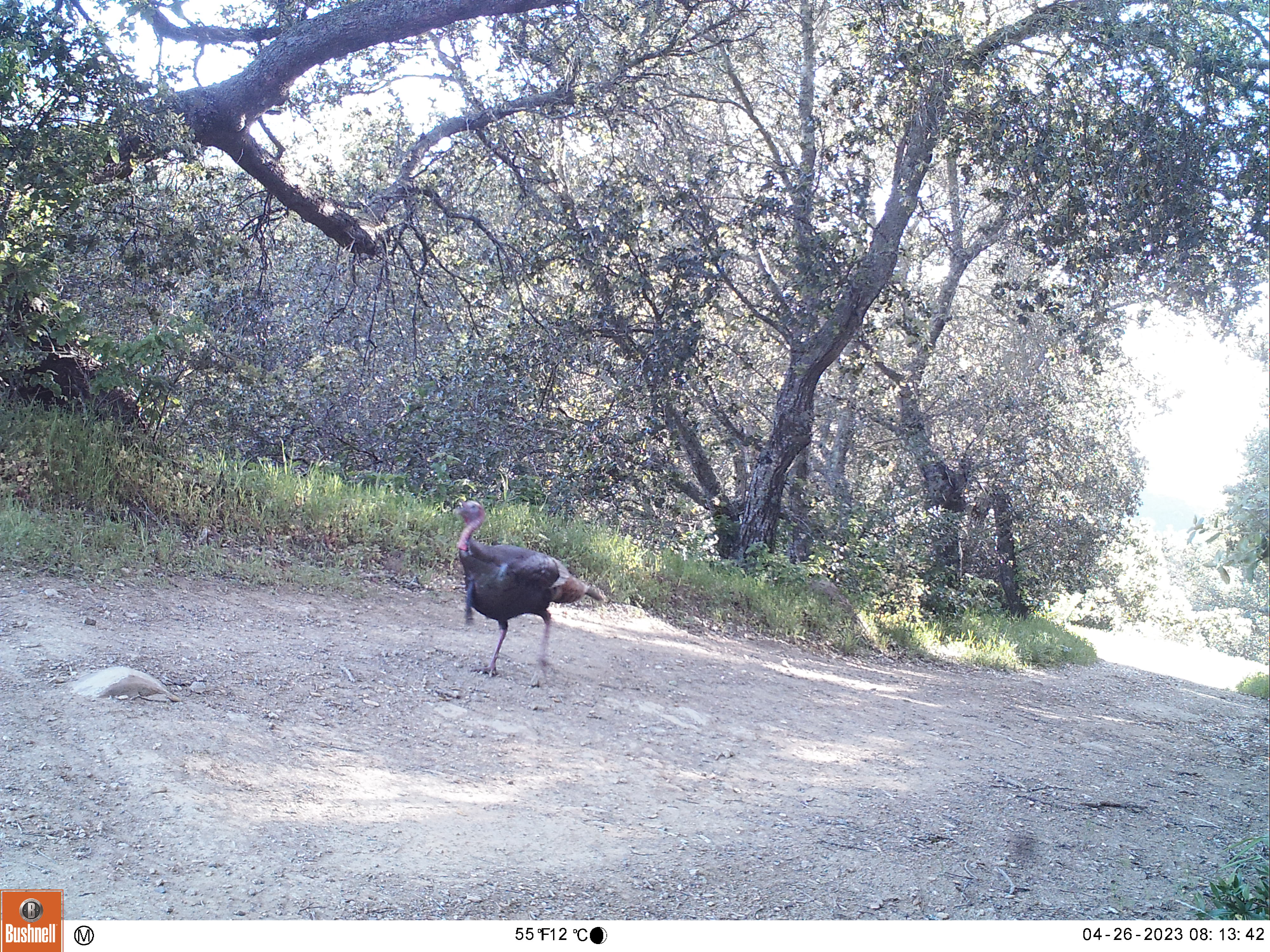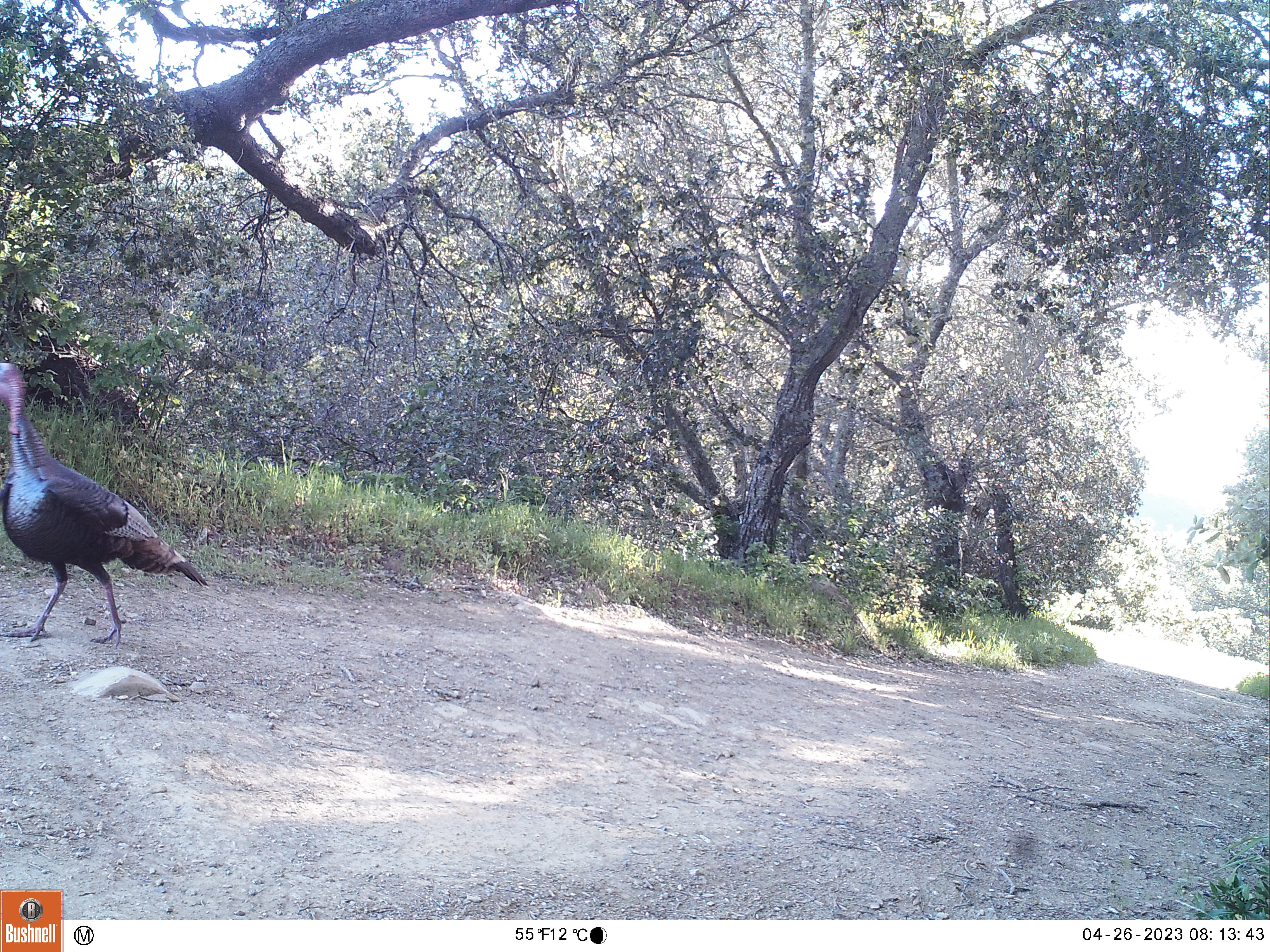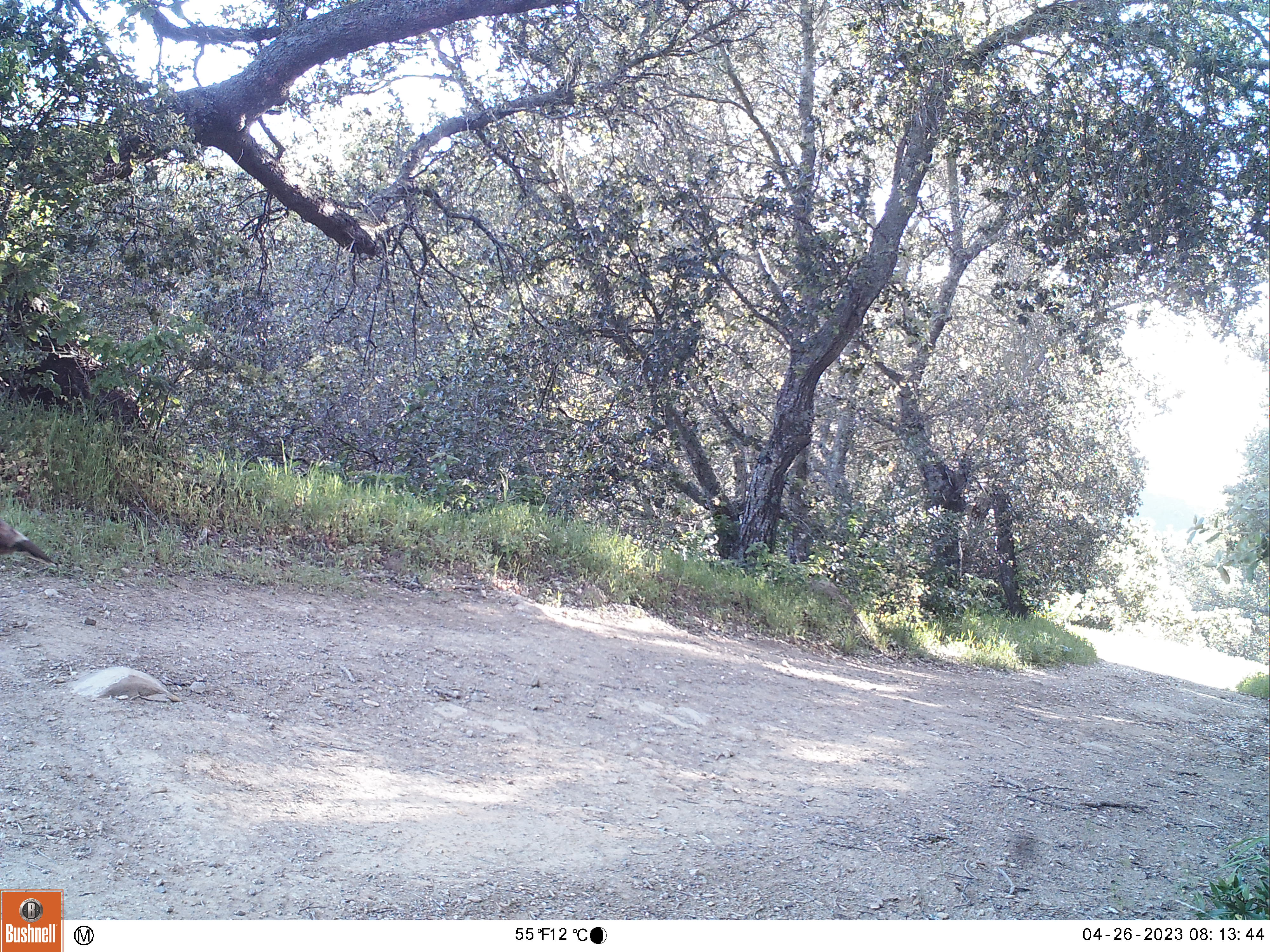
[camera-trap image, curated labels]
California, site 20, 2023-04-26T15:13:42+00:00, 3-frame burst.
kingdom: Animalia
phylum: Chordata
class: Aves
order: Galliformes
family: Phasianidae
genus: Meleagris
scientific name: Meleagris gallopavo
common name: turkey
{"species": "turkey (Meleagris gallopavo)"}